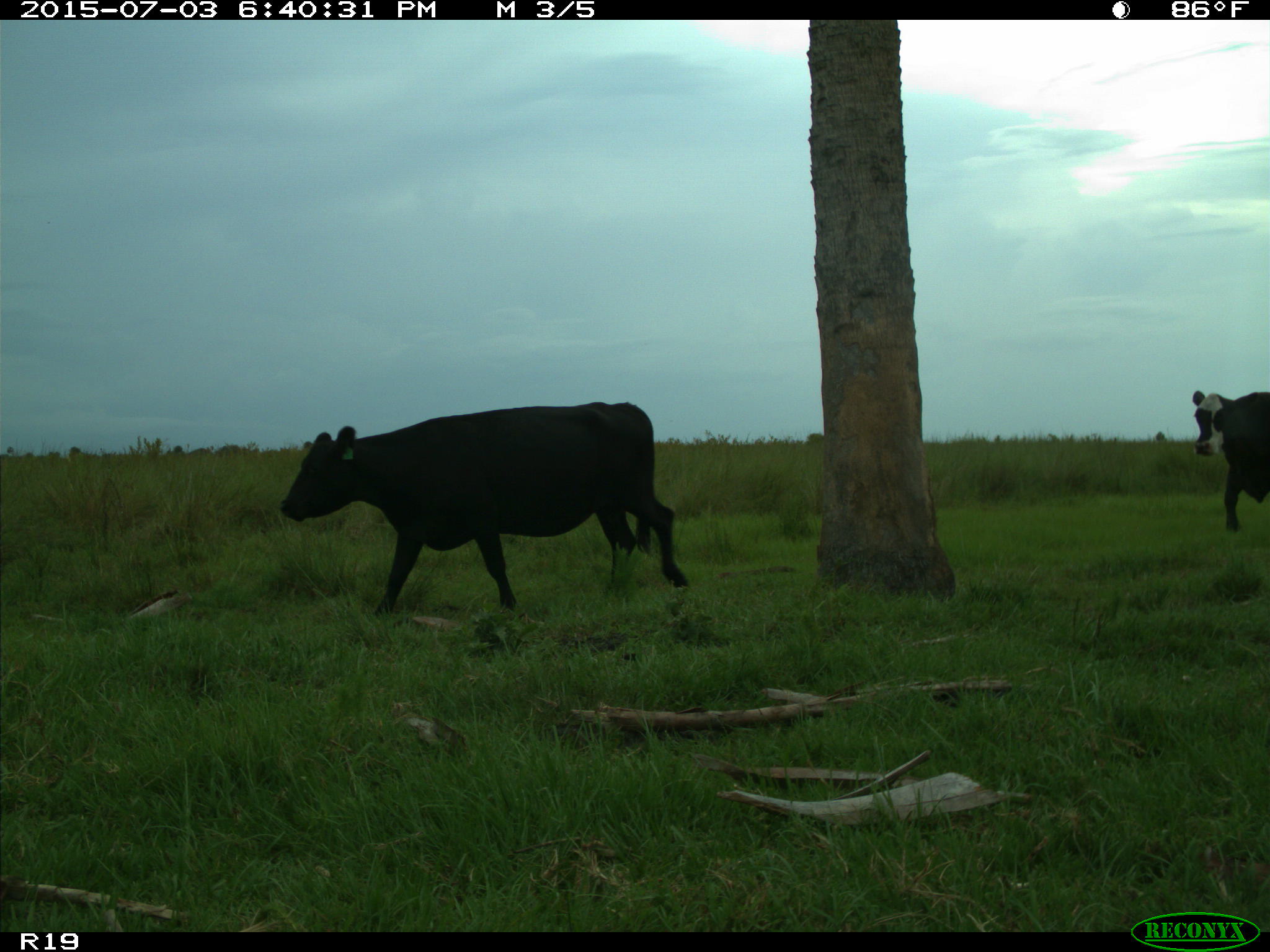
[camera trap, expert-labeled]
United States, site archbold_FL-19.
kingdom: Animalia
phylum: Chordata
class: Mammalia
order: Artiodactyla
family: Bovidae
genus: Bos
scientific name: Bos taurus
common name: domestic cow